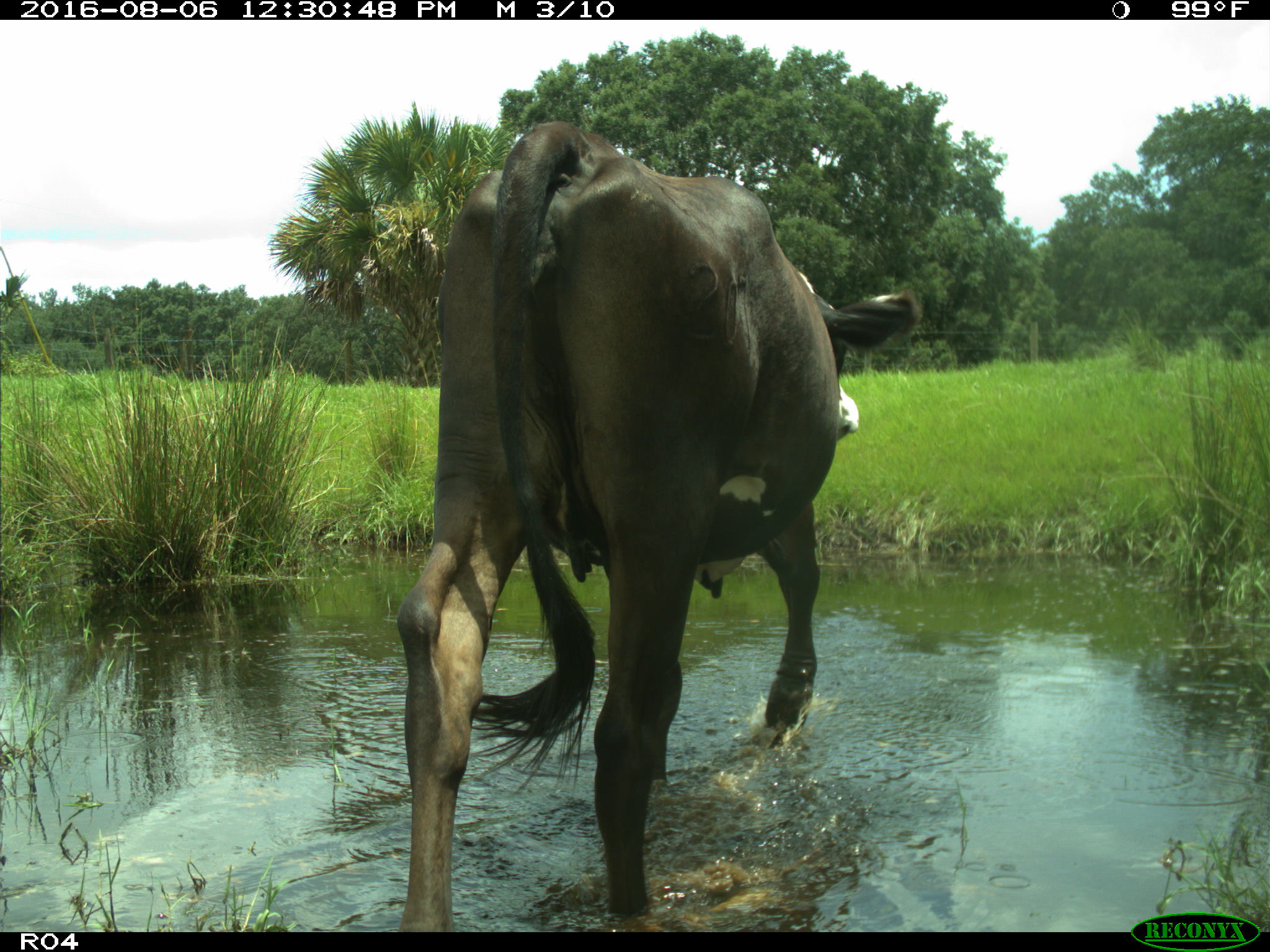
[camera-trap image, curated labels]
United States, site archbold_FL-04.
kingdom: Animalia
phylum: Chordata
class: Mammalia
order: Artiodactyla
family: Bovidae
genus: Bos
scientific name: Bos taurus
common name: domestic cow